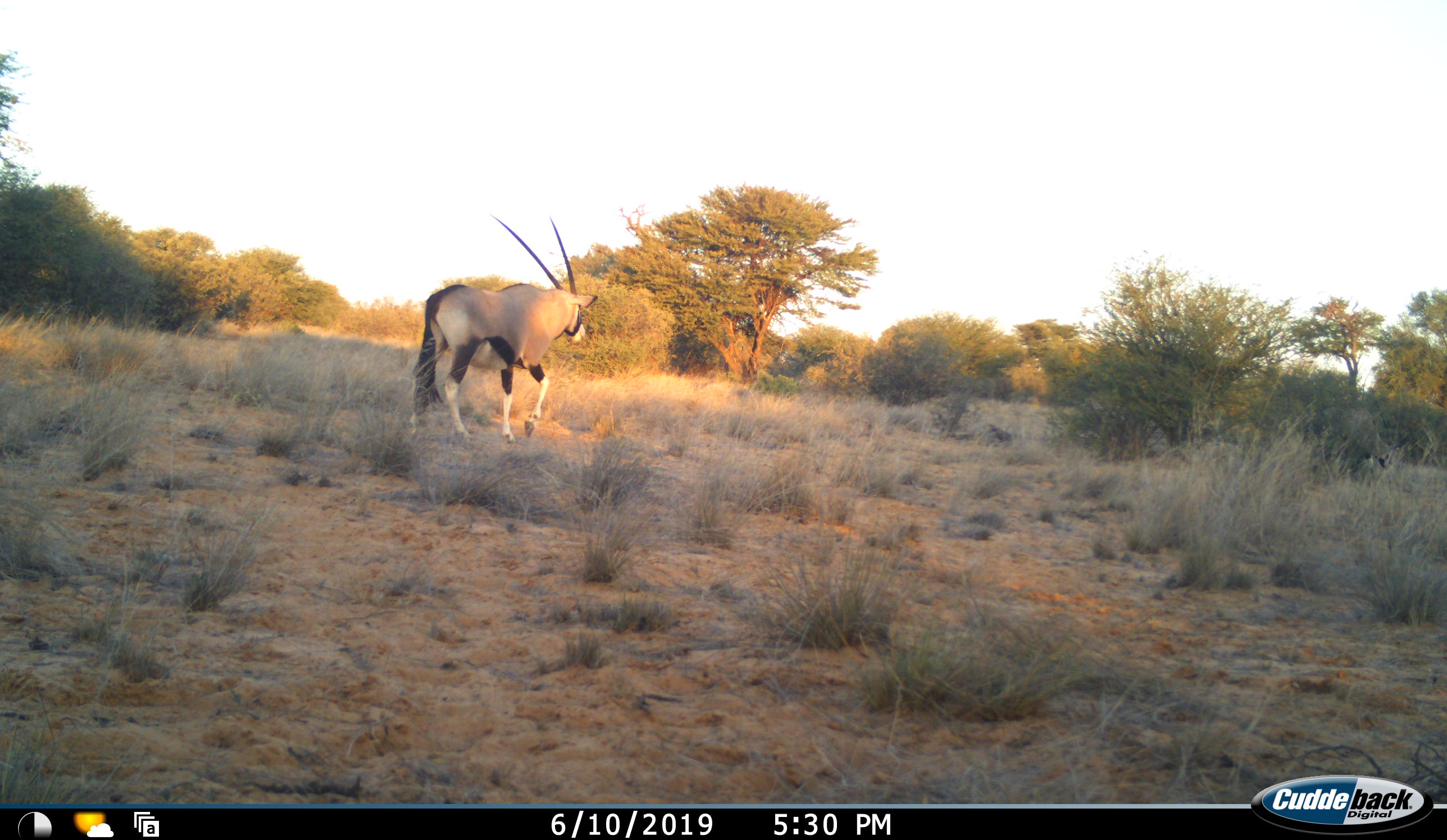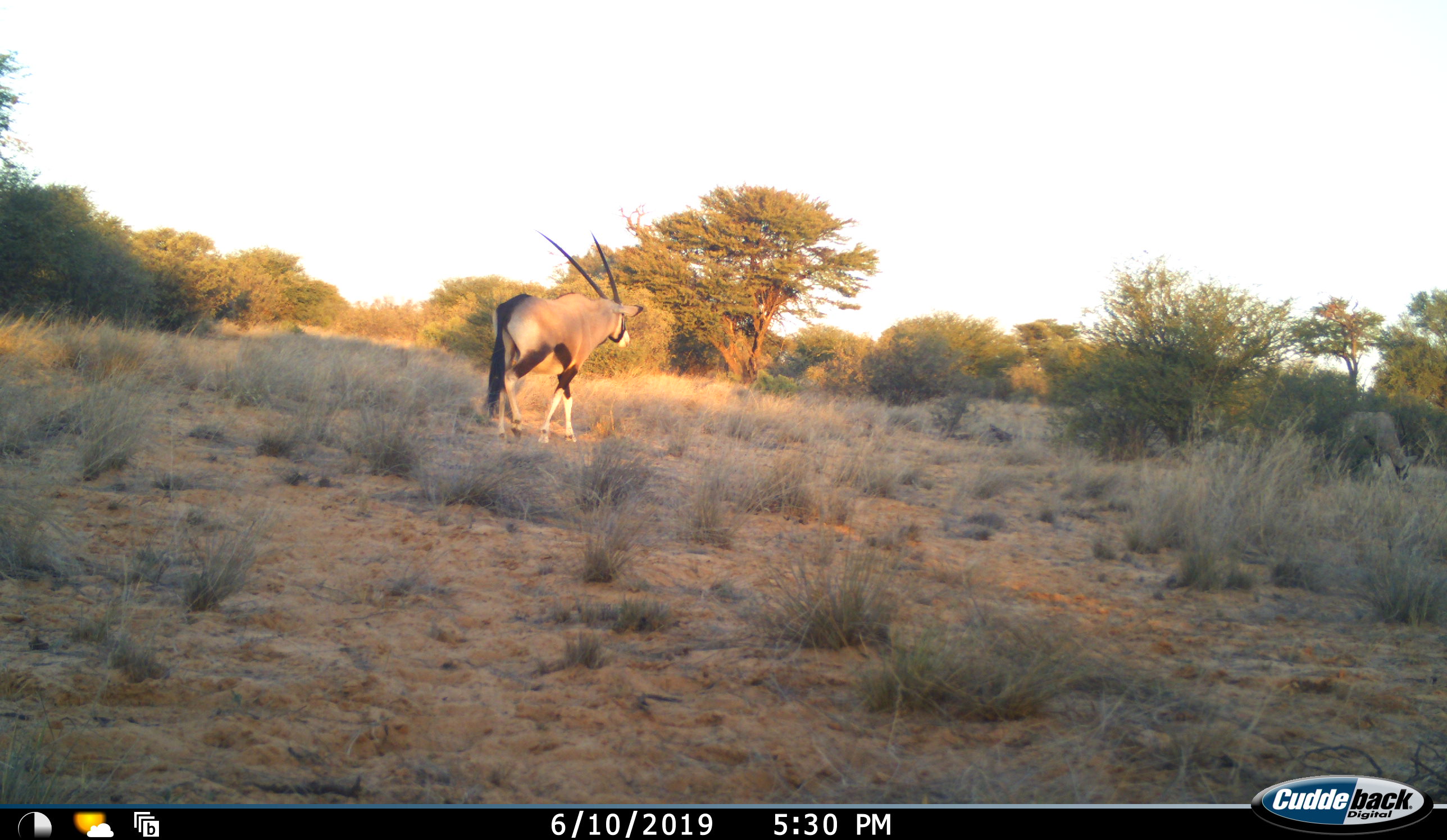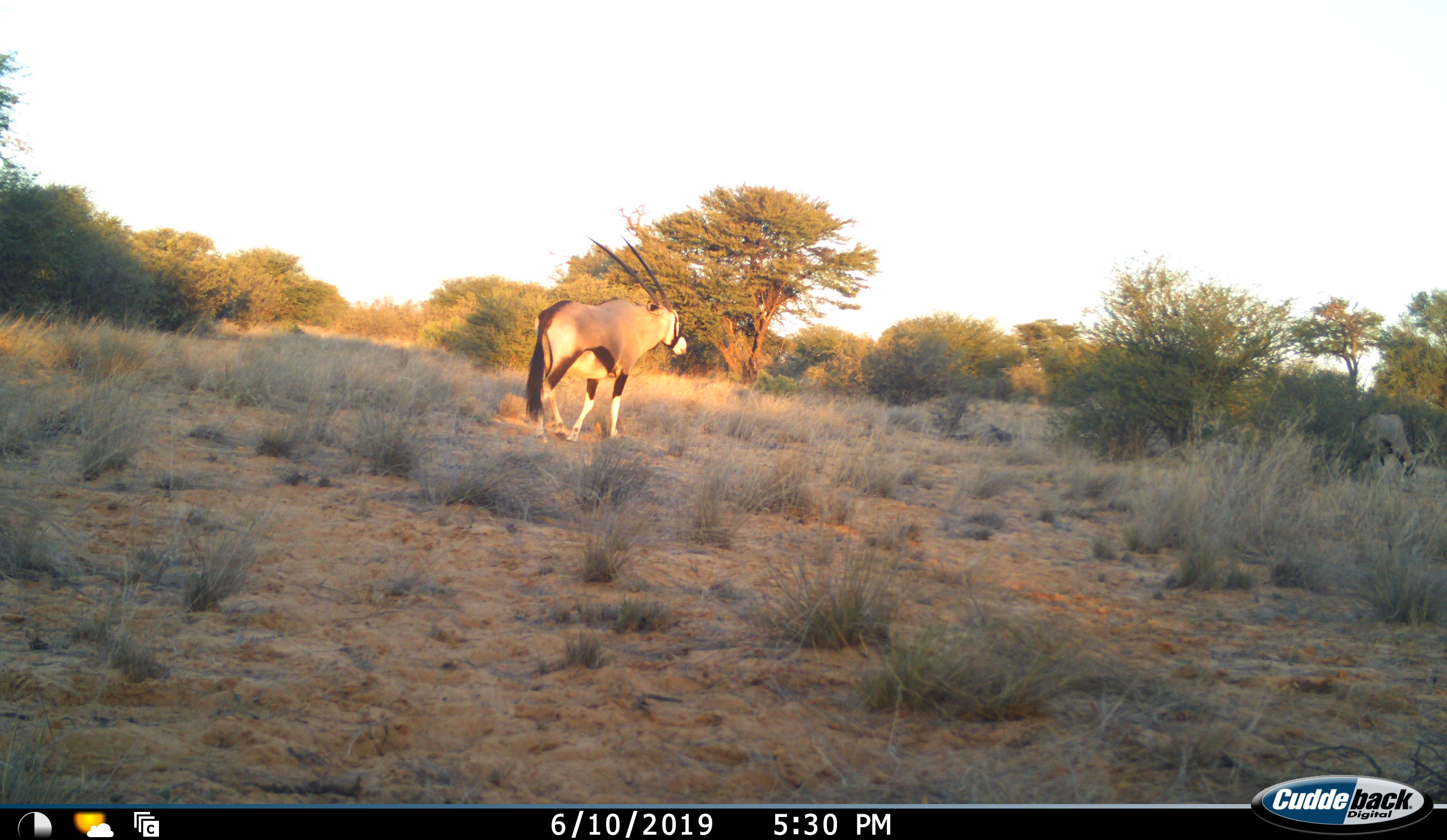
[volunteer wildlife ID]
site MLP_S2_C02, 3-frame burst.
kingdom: Animalia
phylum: Chordata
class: Mammalia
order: Artiodactyla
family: Bovidae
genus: Oryx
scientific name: Oryx gazella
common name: gemsbok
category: oryx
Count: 2.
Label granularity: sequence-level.